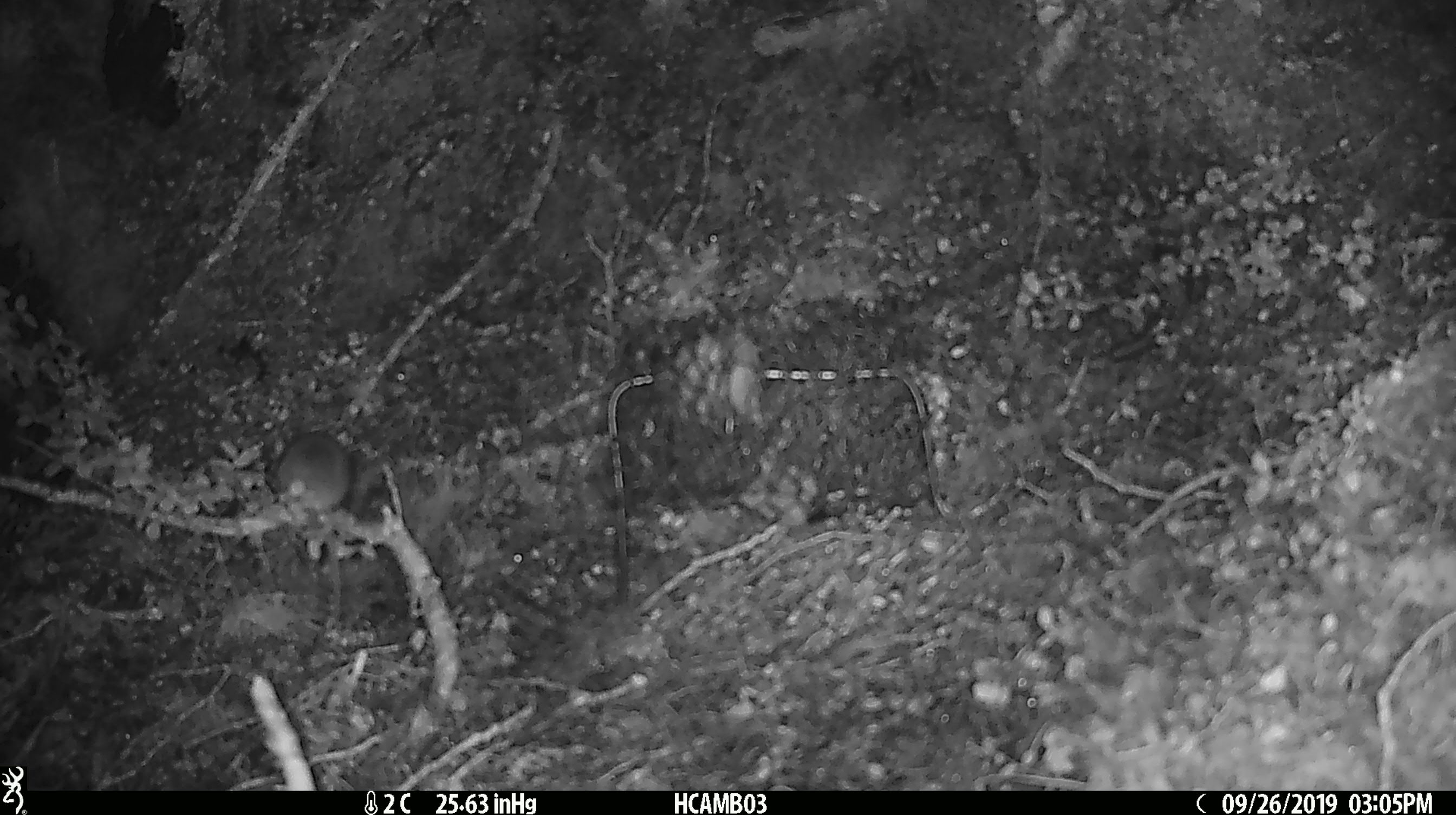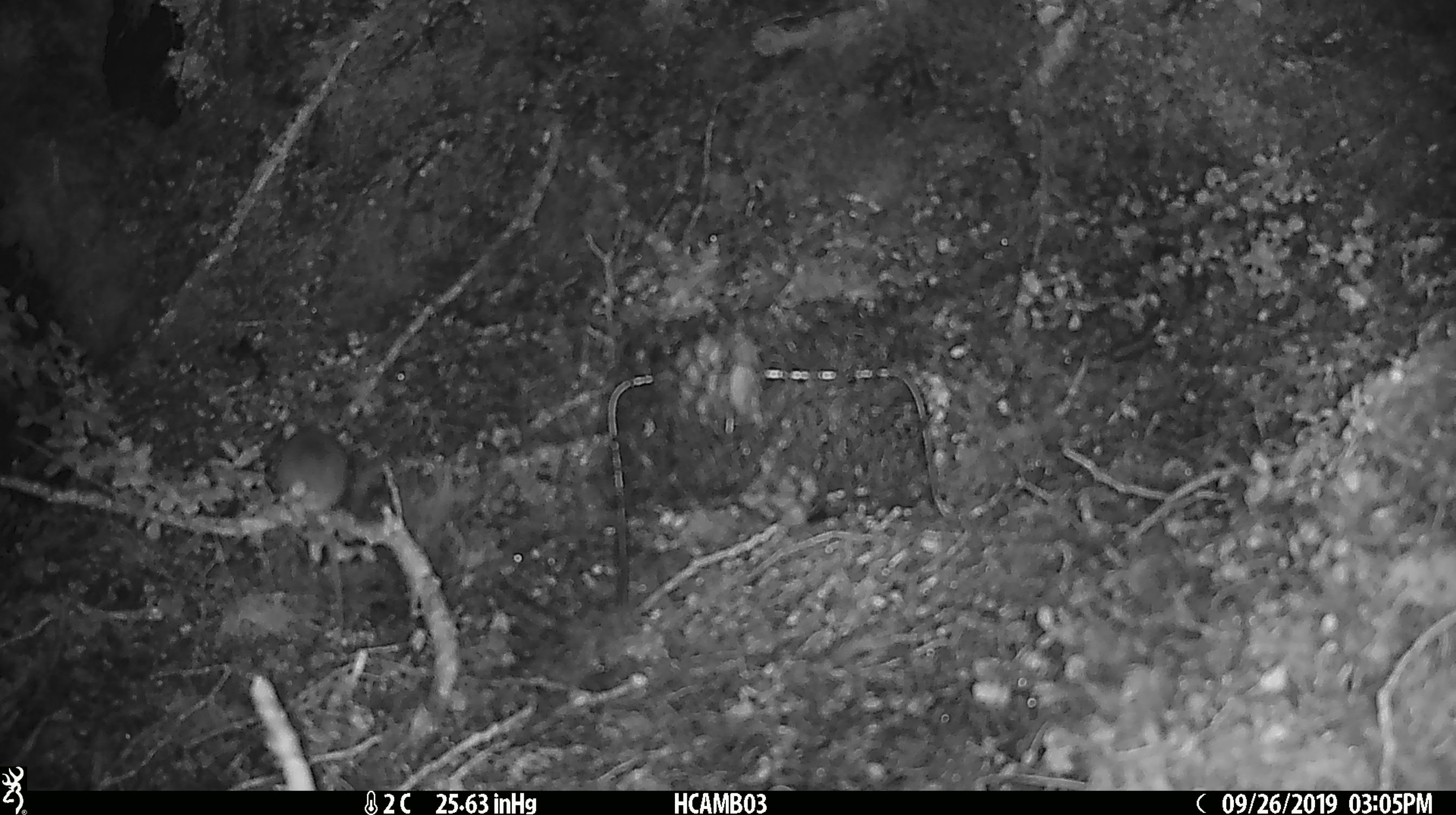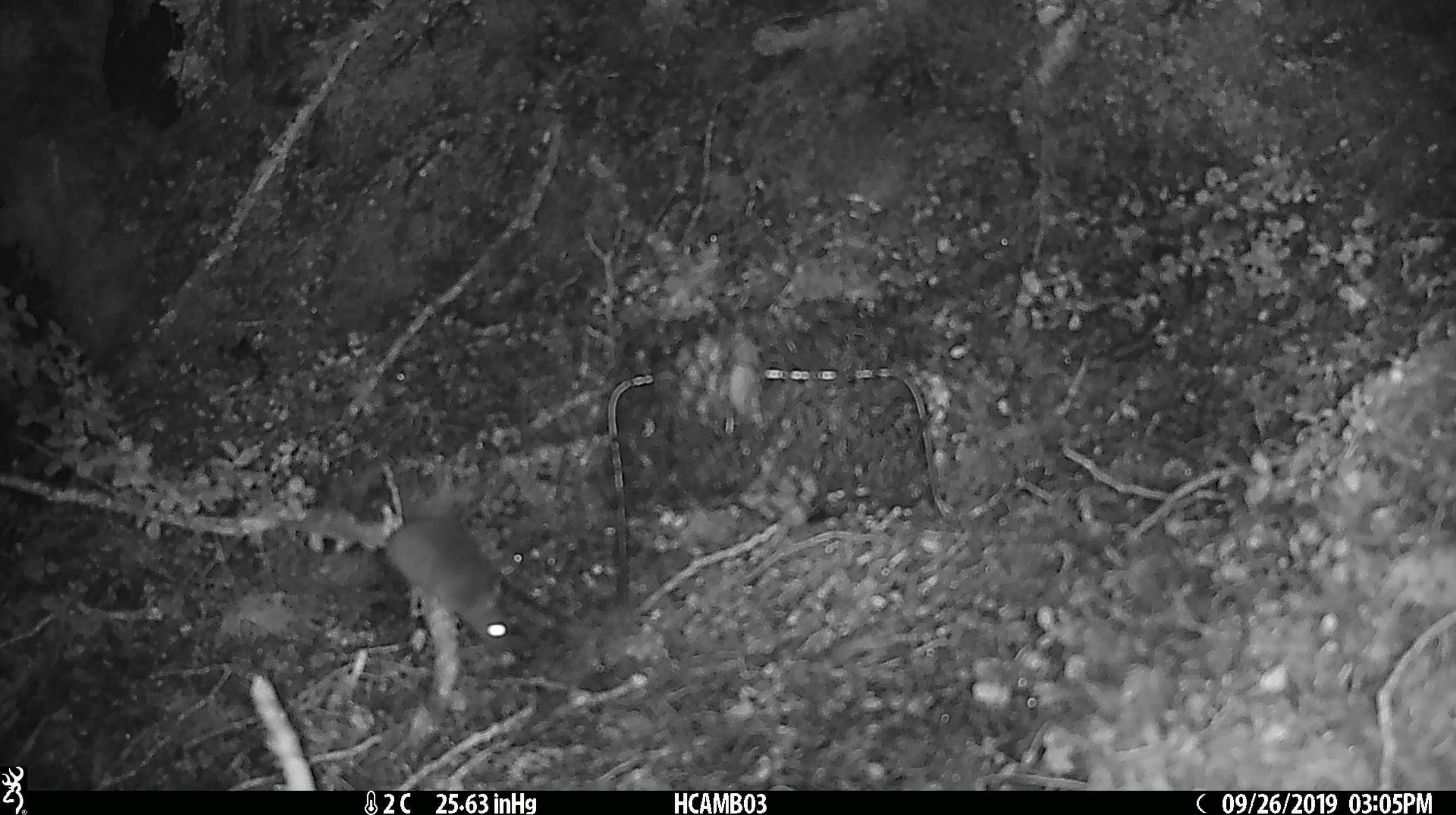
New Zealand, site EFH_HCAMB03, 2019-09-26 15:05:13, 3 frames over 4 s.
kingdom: Animalia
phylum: Chordata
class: Mammalia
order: Rodentia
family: Muridae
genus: Mus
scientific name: Mus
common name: mouse